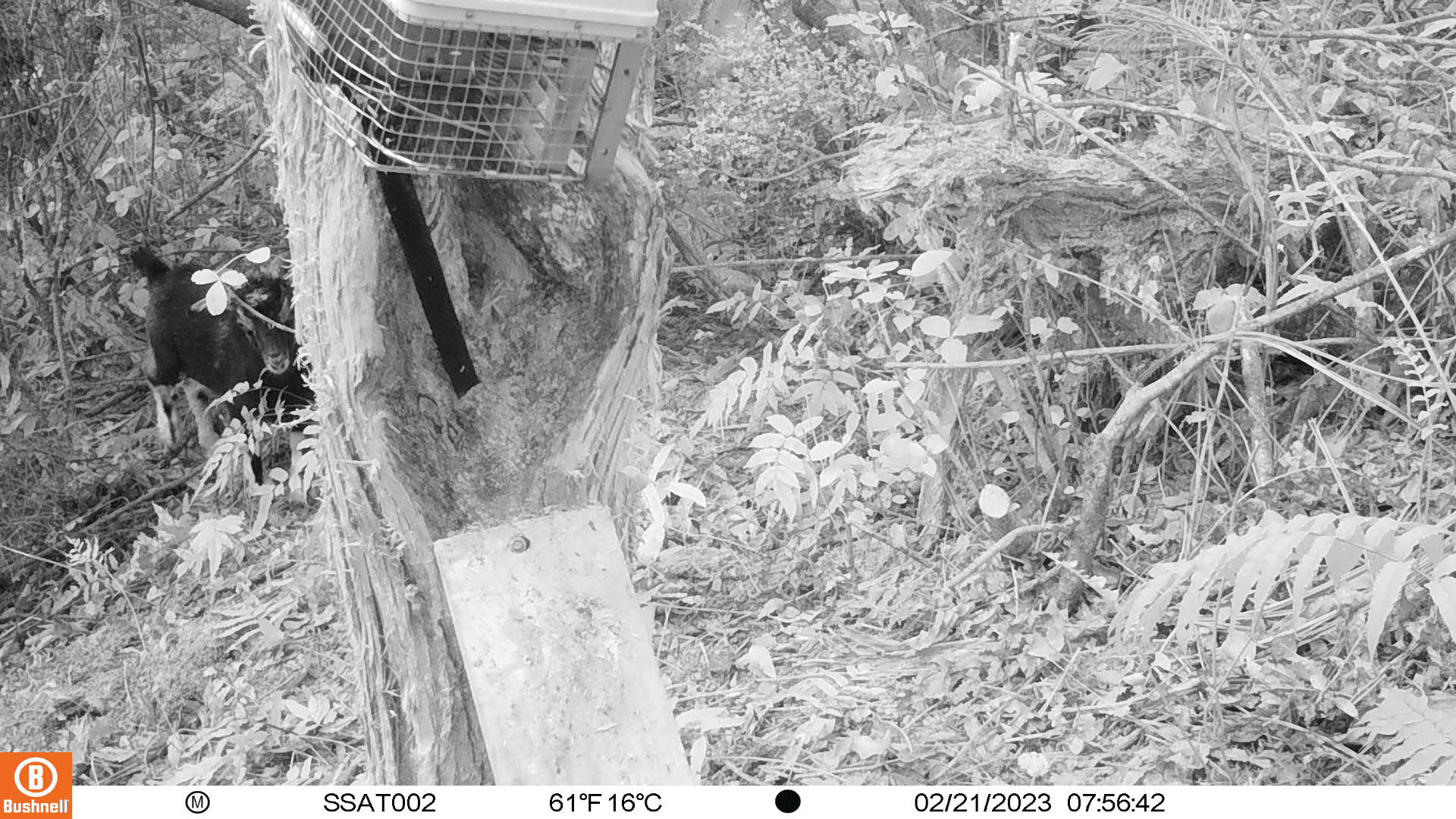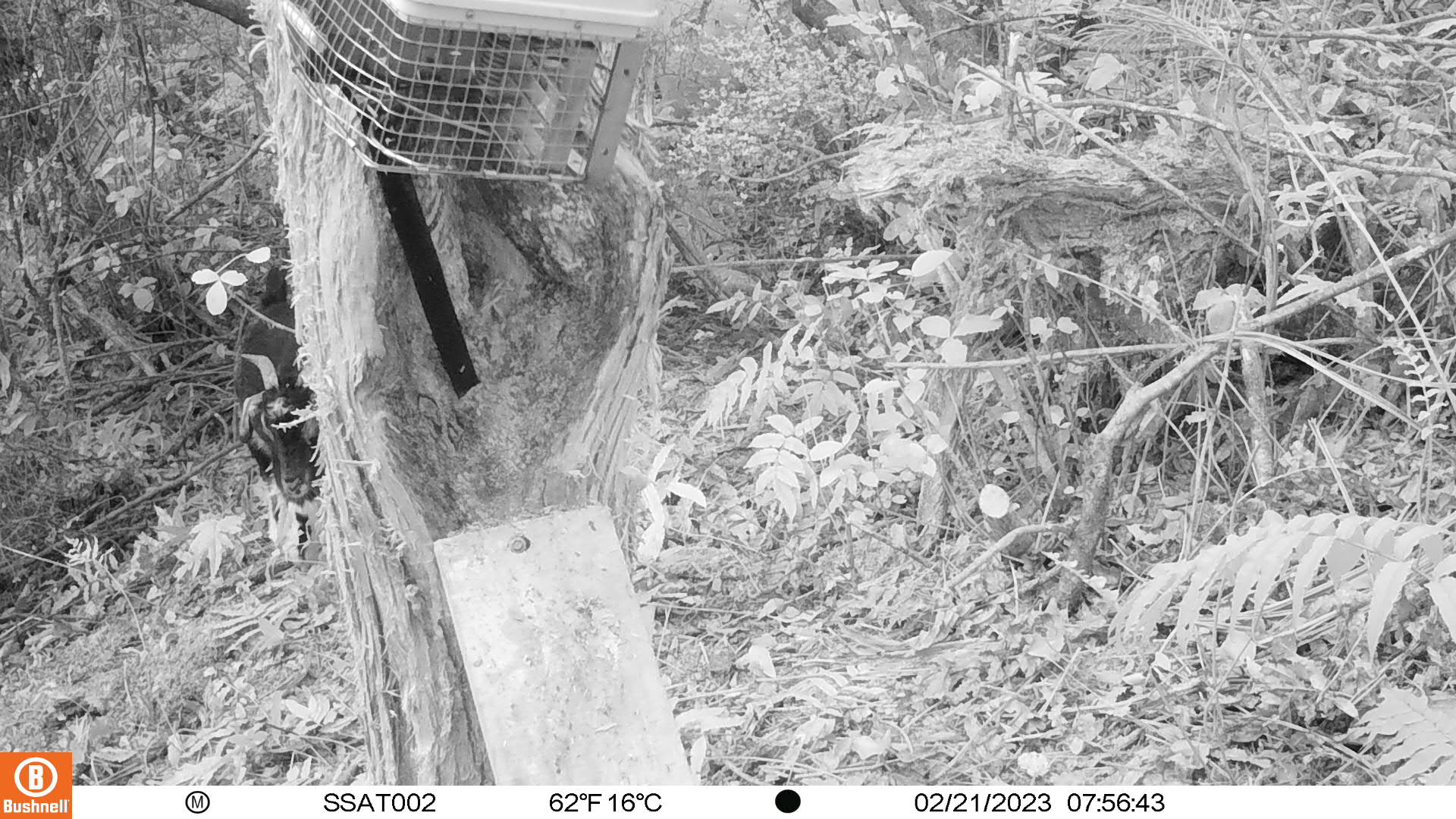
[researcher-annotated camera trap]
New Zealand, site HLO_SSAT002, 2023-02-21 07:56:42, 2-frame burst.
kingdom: Animalia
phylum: Chordata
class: Mammalia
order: Artiodactyla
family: Bovidae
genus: Capra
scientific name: Capra hircus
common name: goat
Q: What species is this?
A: Goat (Capra hircus).